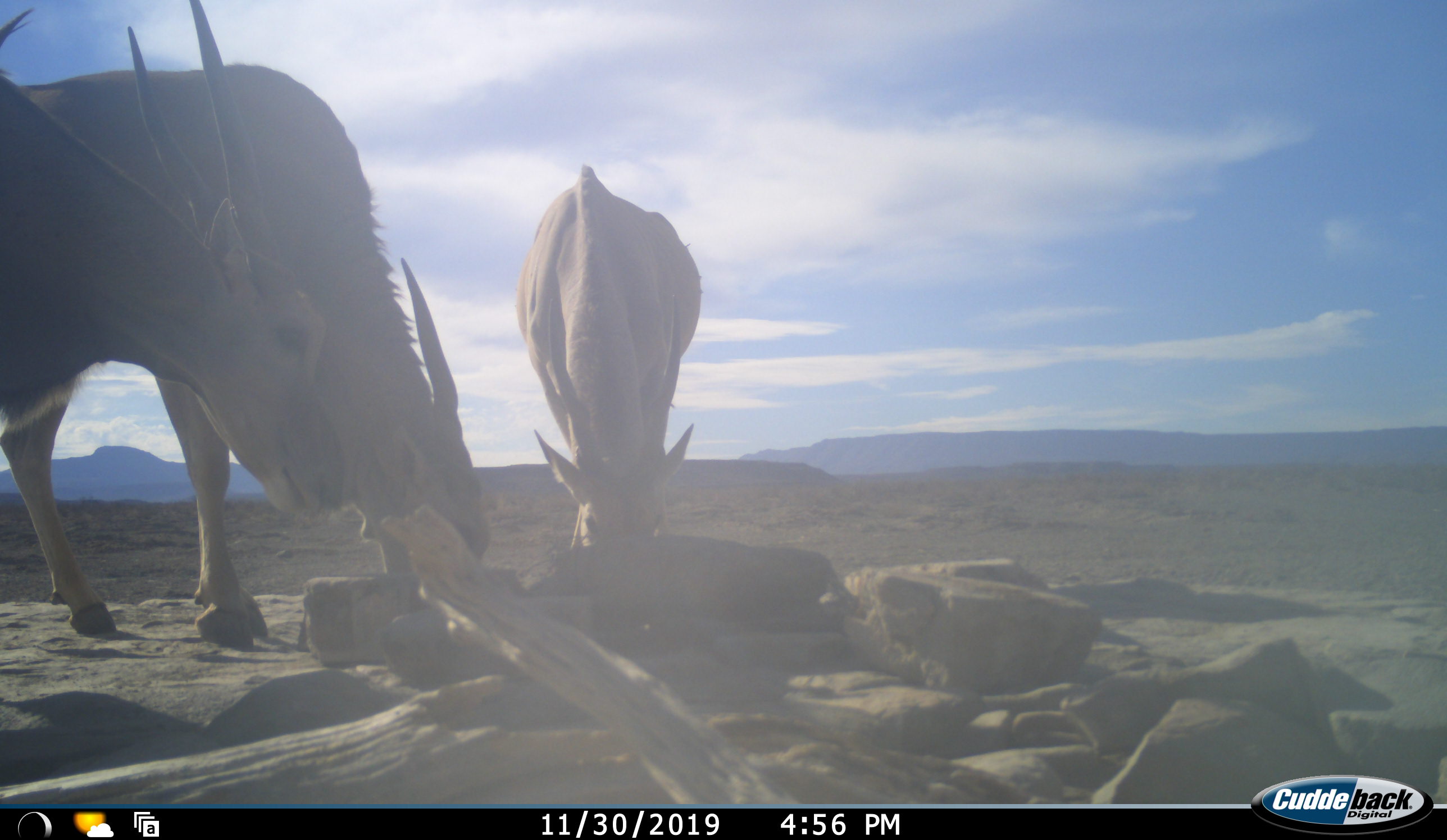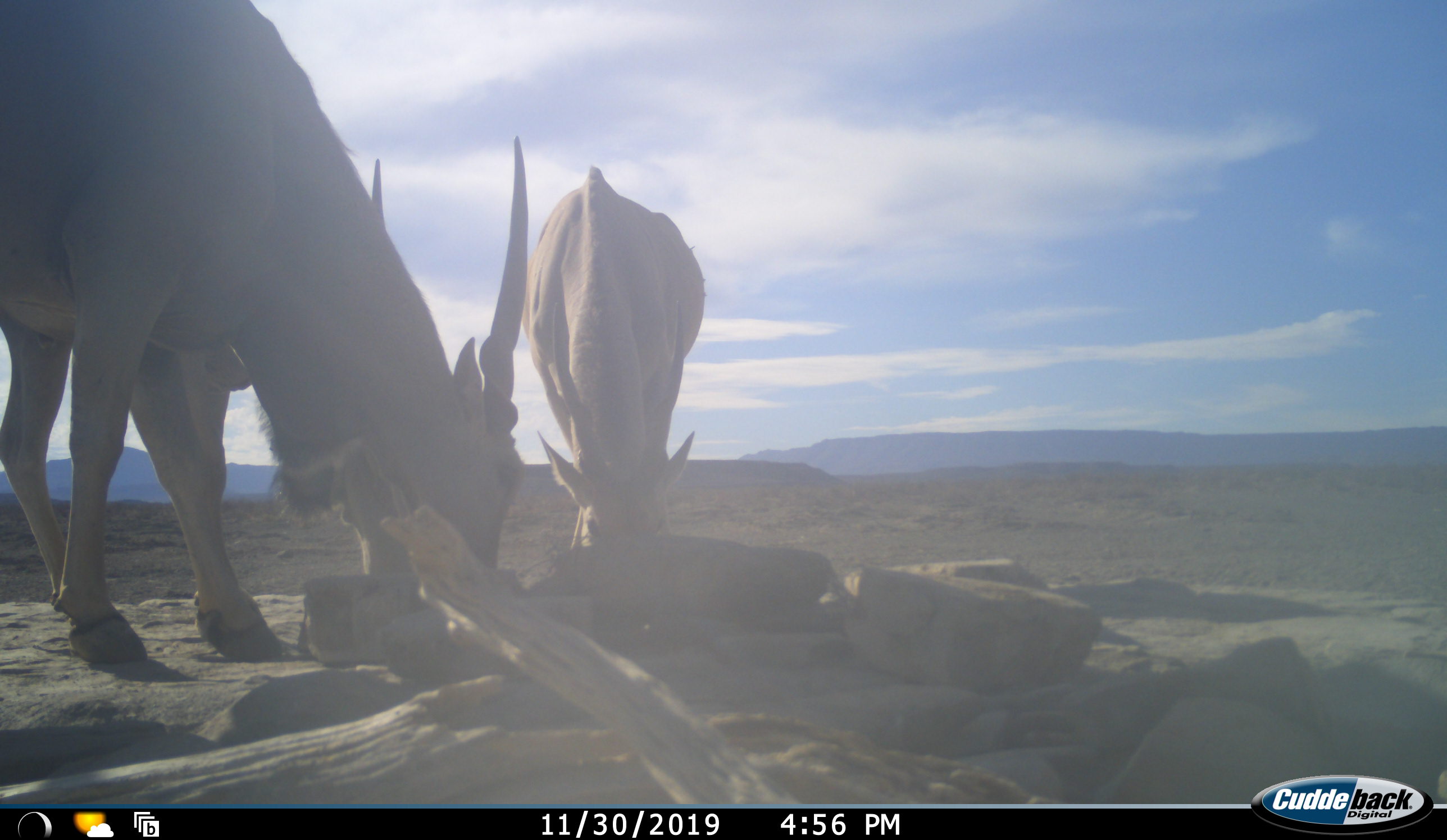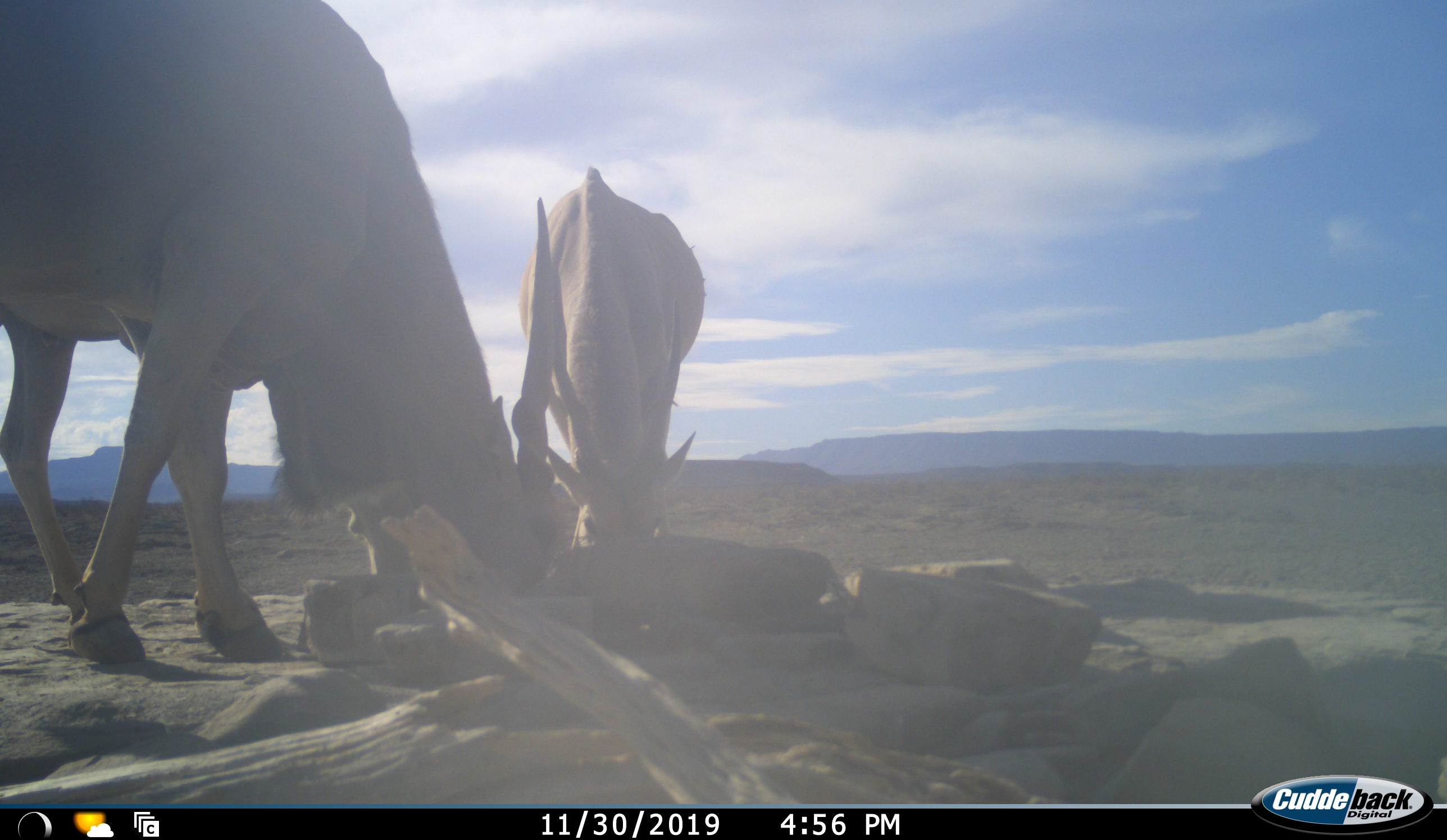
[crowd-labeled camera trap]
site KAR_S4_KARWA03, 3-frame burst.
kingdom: Animalia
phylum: Chordata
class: Mammalia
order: Artiodactyla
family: Bovidae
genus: Tragelaphus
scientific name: Tragelaphus oryx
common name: eland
Eland (Tragelaphus oryx), count 3. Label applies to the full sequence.